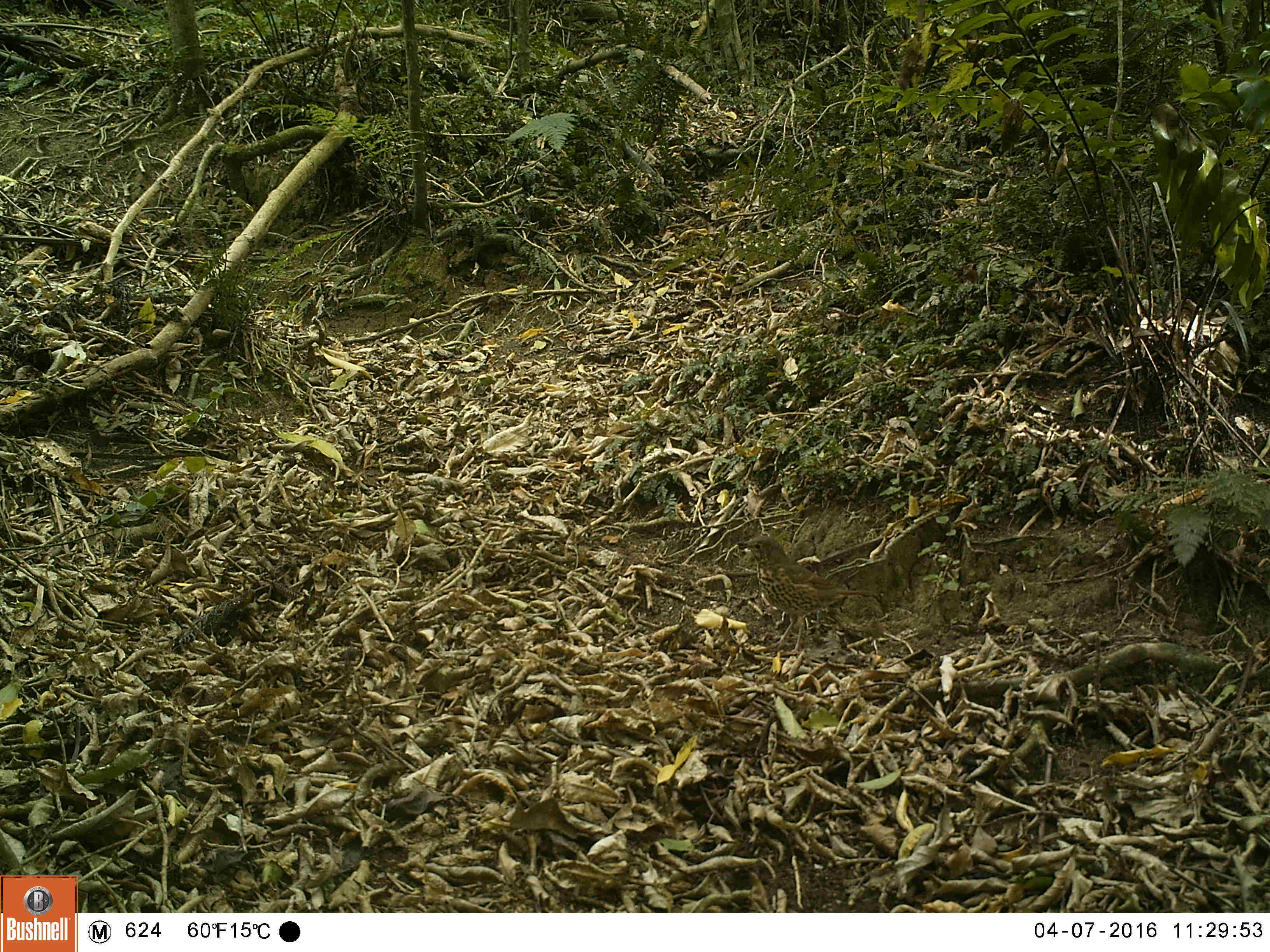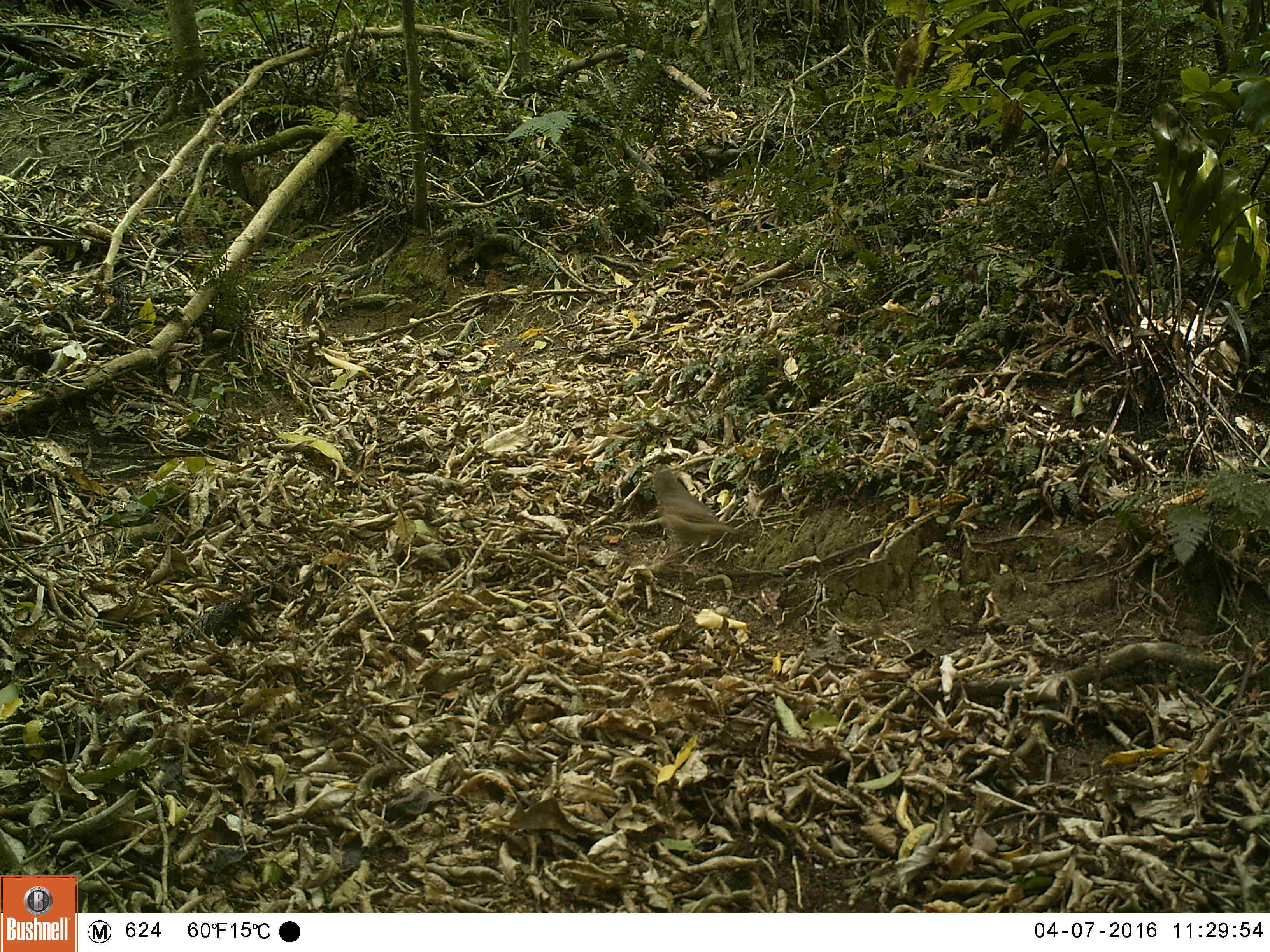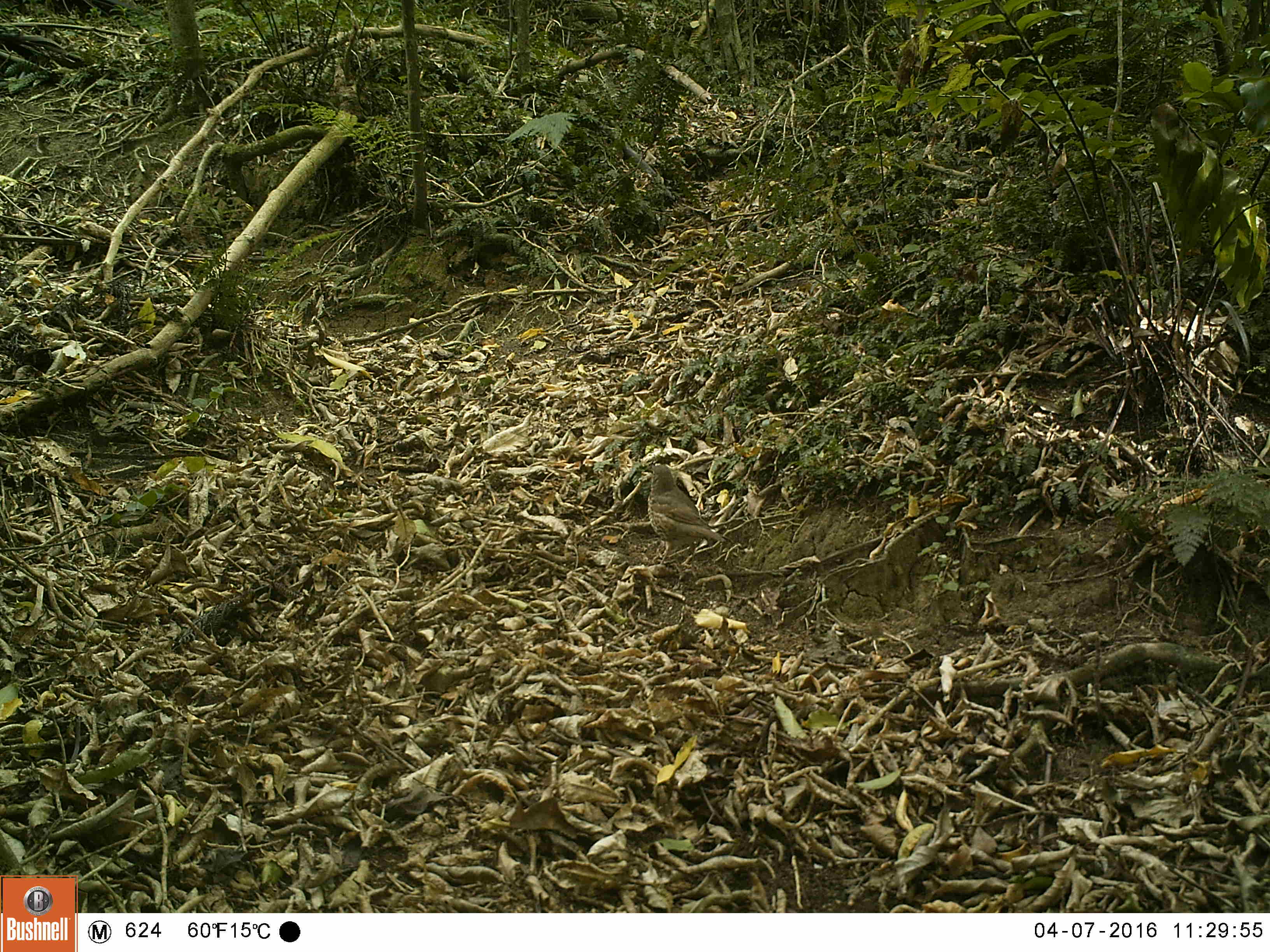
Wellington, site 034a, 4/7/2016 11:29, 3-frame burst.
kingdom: Animalia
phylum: Chordata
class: Aves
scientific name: Aves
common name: bird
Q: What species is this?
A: Bird (Aves).